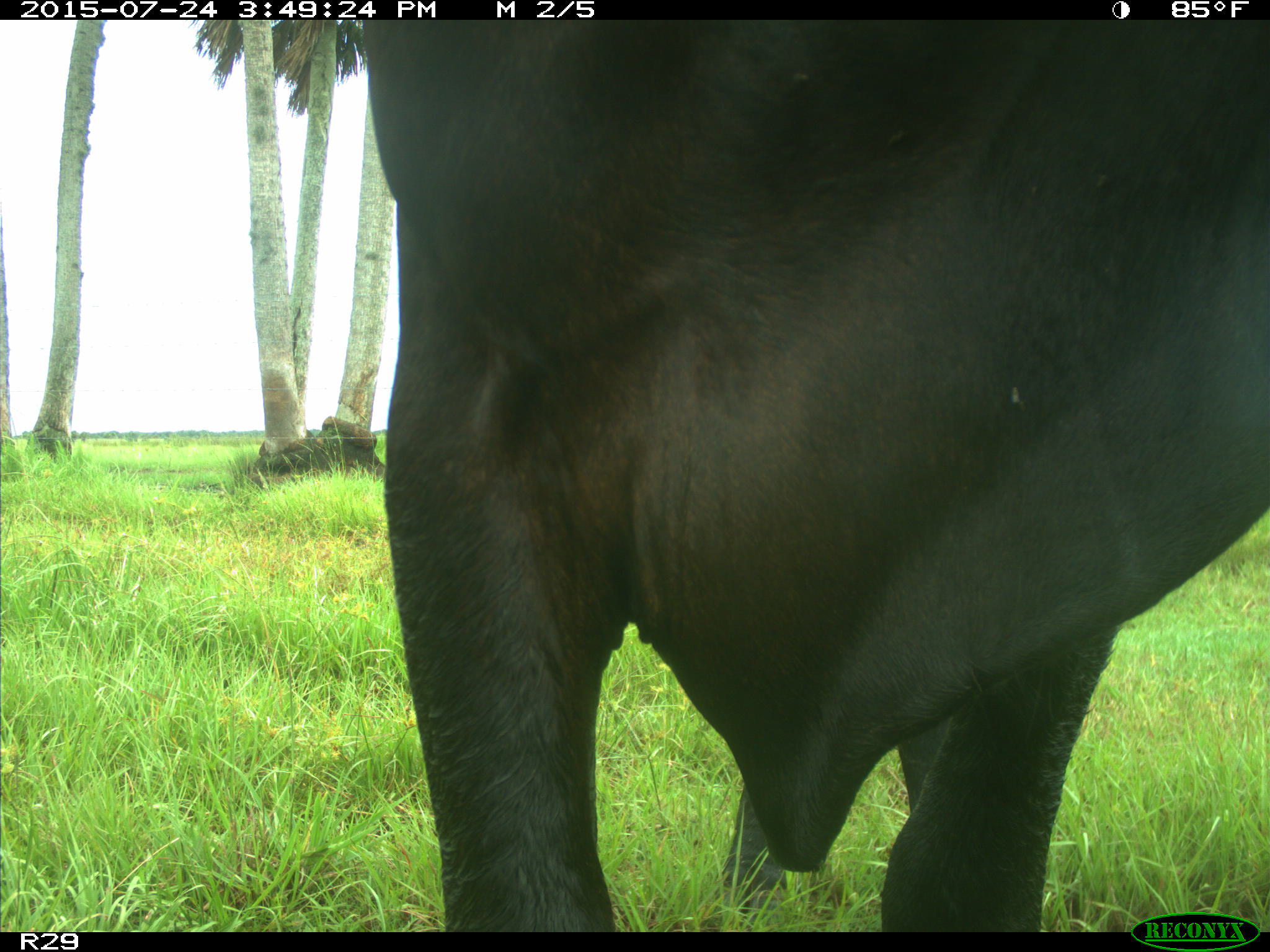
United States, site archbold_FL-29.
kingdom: Animalia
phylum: Chordata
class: Mammalia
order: Artiodactyla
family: Bovidae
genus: Bos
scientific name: Bos taurus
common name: domestic cow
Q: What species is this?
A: Bos taurus (domestic cow).